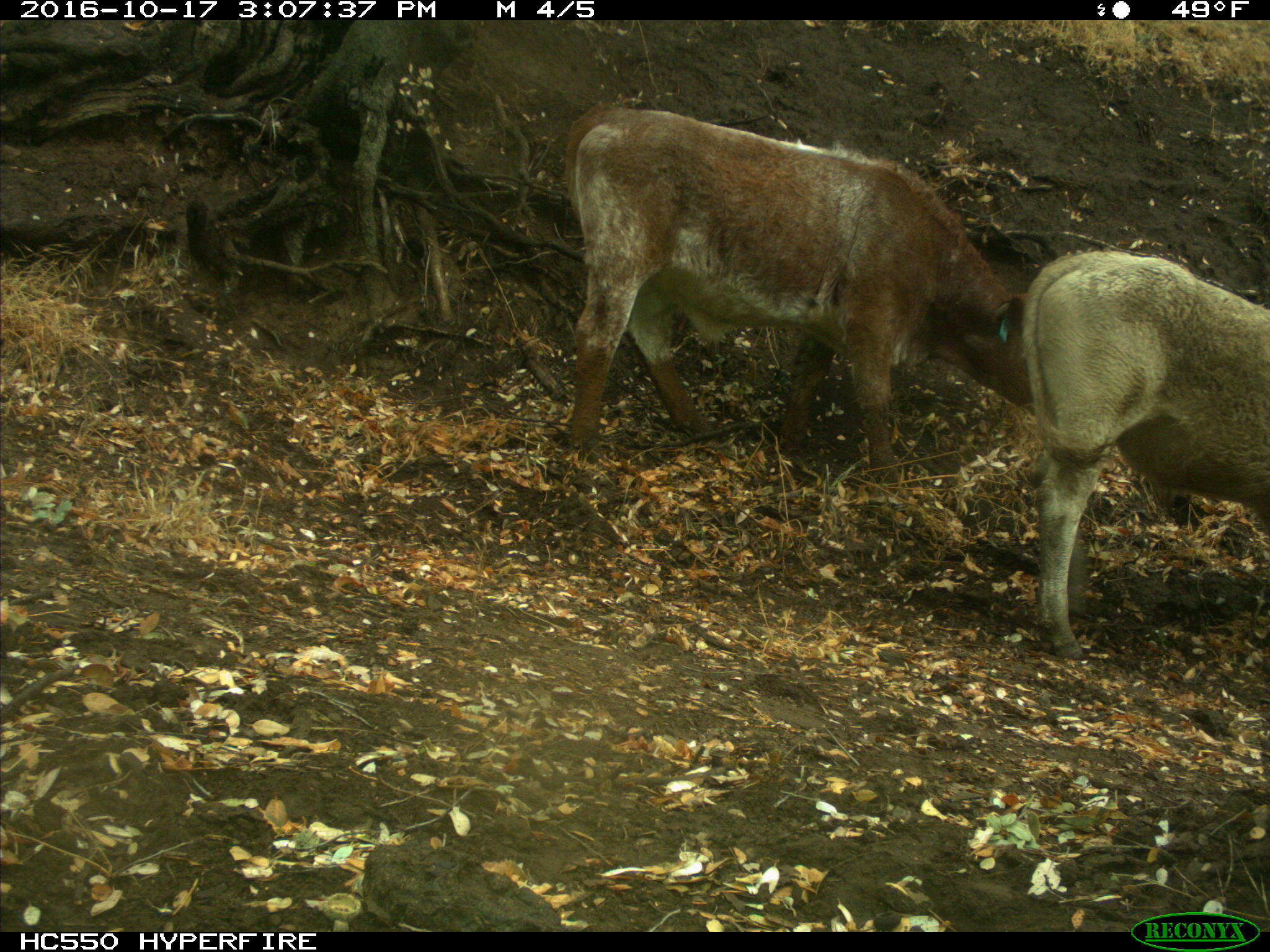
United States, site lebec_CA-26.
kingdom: Animalia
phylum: Chordata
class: Mammalia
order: Artiodactyla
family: Bovidae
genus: Bos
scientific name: Bos taurus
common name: domestic cow